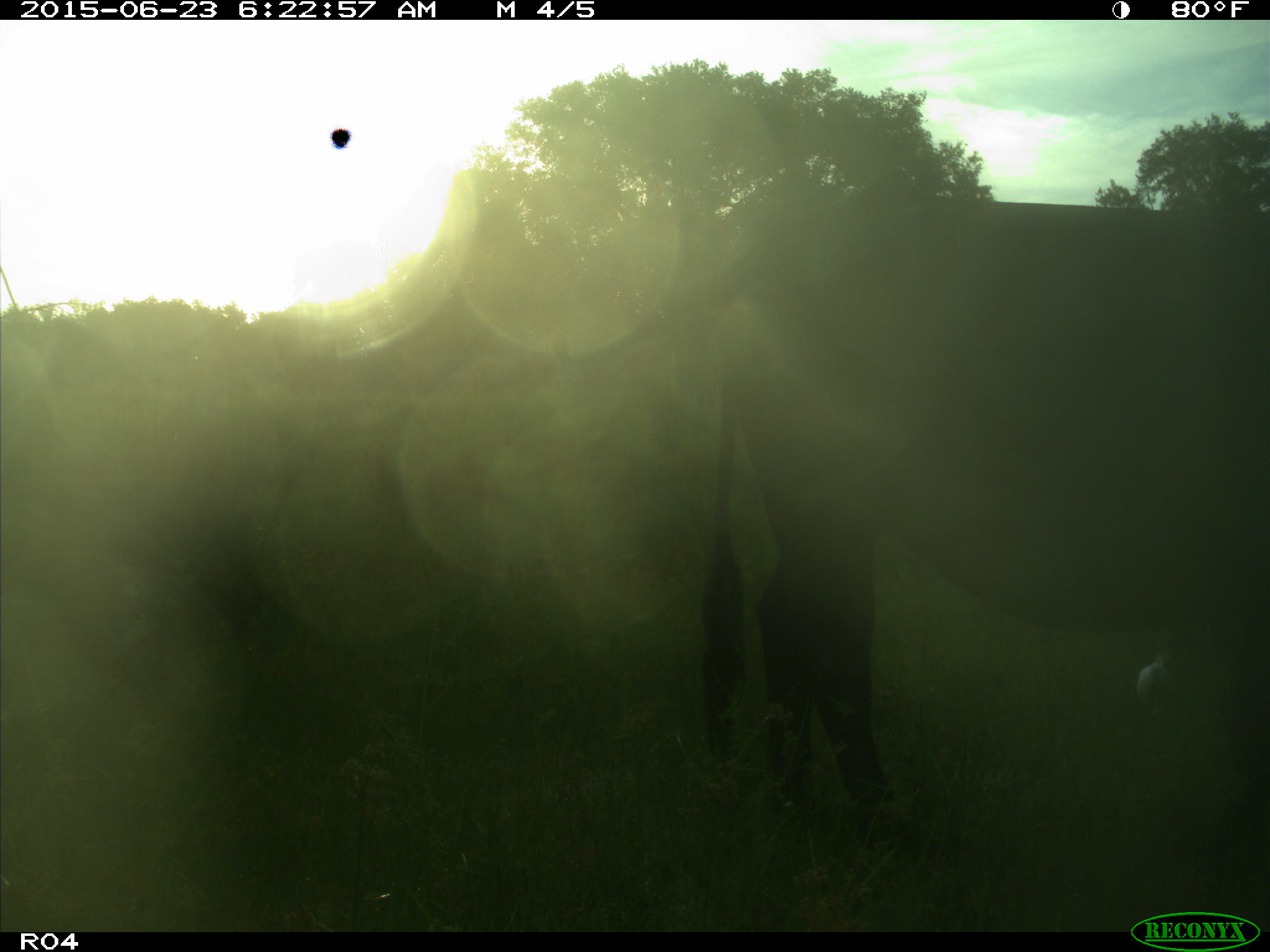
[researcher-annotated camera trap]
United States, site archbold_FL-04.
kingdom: Animalia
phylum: Chordata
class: Mammalia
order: Artiodactyla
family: Bovidae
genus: Bos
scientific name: Bos taurus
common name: domestic cow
Bos taurus (domestic cow).